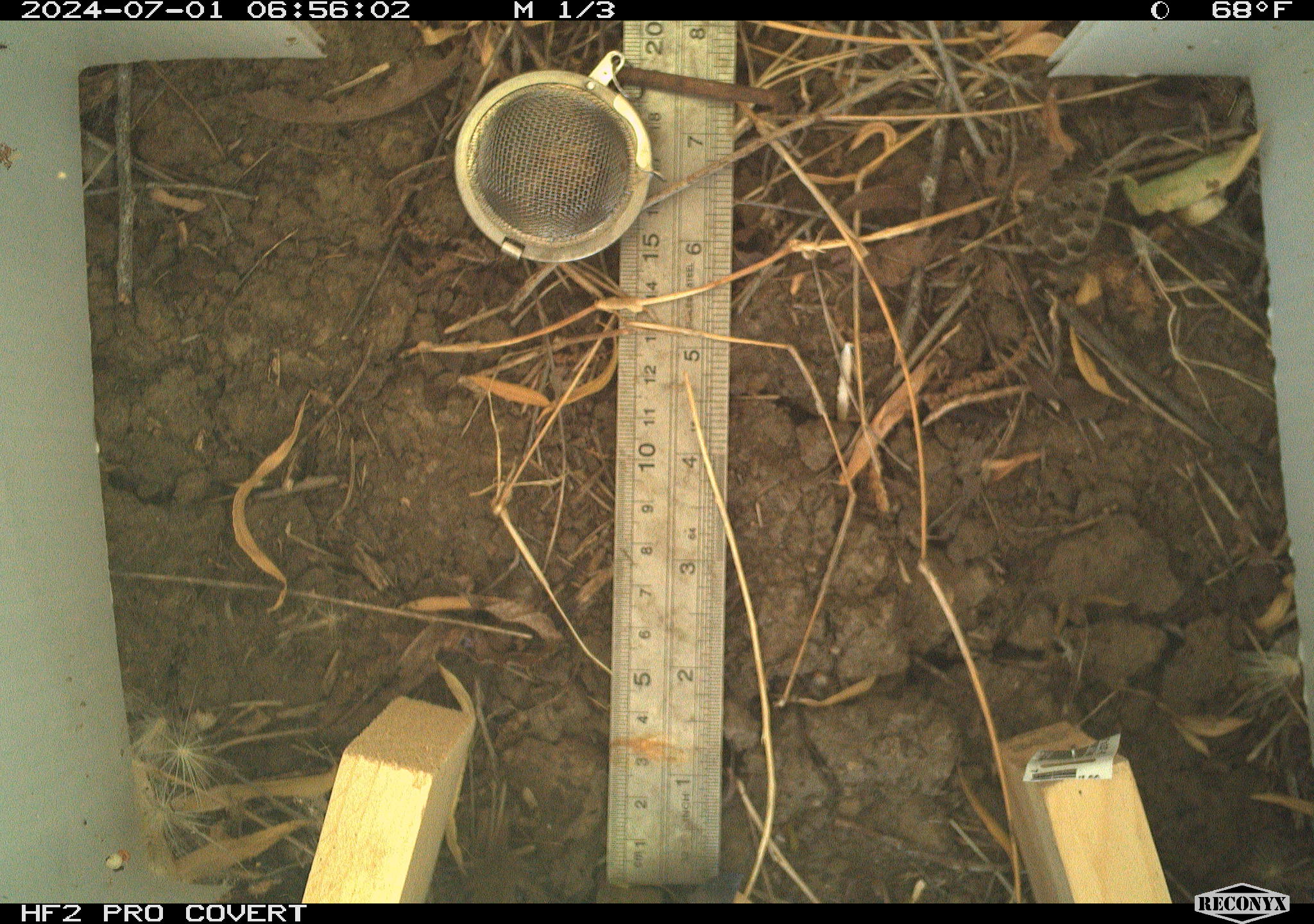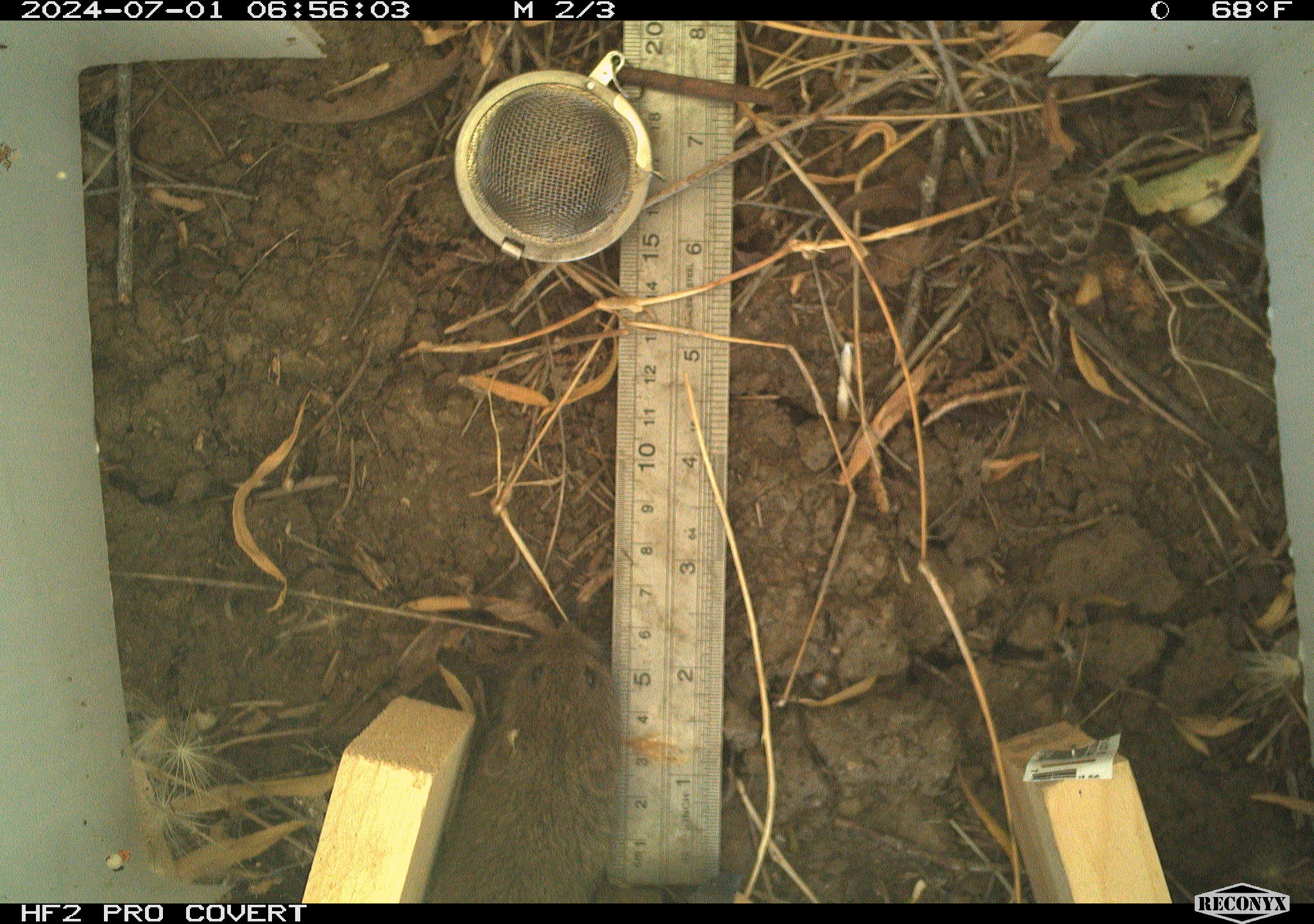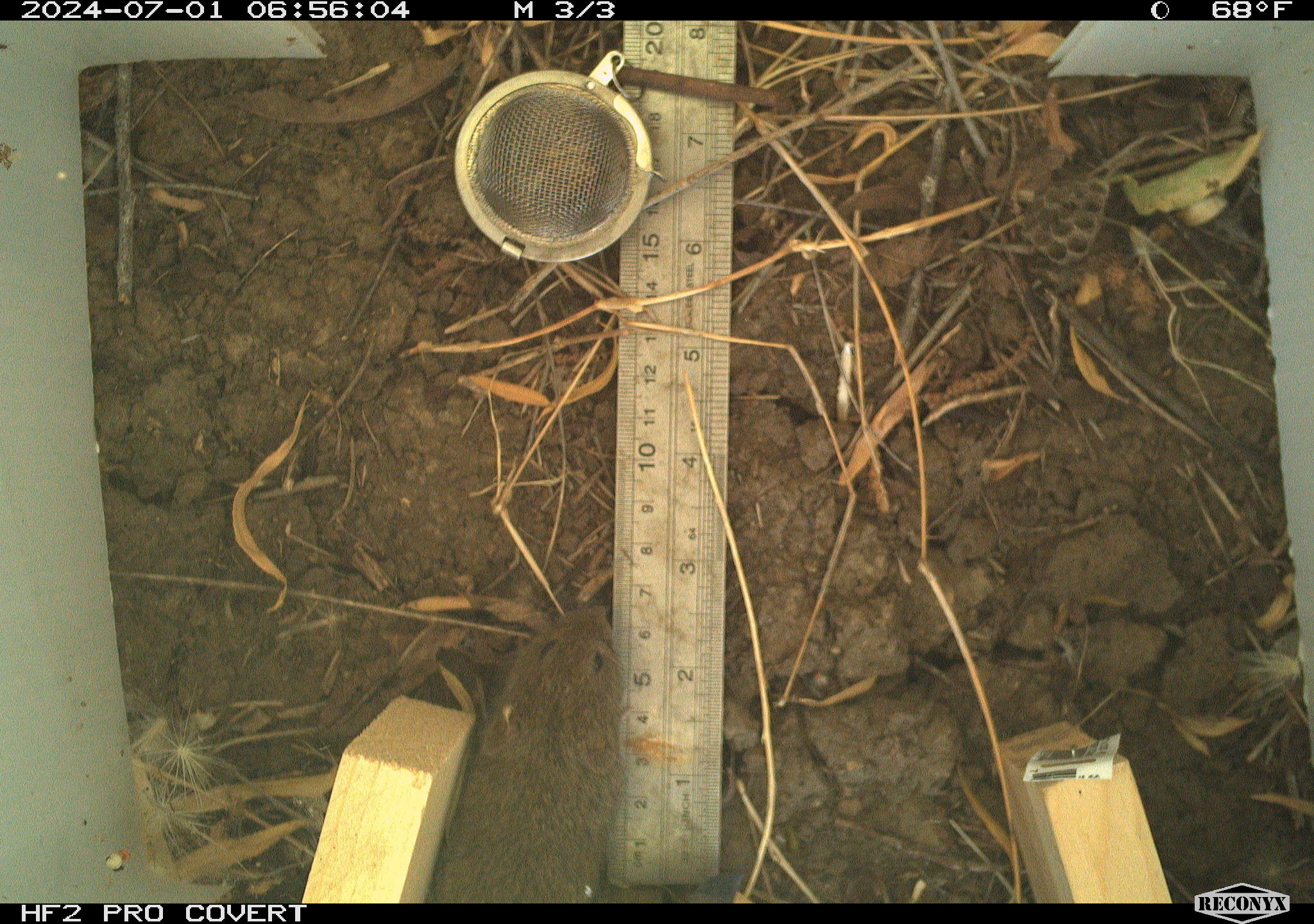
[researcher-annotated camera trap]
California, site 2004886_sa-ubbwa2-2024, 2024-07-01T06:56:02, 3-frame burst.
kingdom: Animalia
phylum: Chordata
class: Mammalia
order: Rodentia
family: Cricetidae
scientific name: Arvicolinae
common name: voles, lemmings, and muskrats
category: arvicolinae subfamily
Arvicolinae subfamily (voles, lemmings, and muskrats) (Arvicolinae).